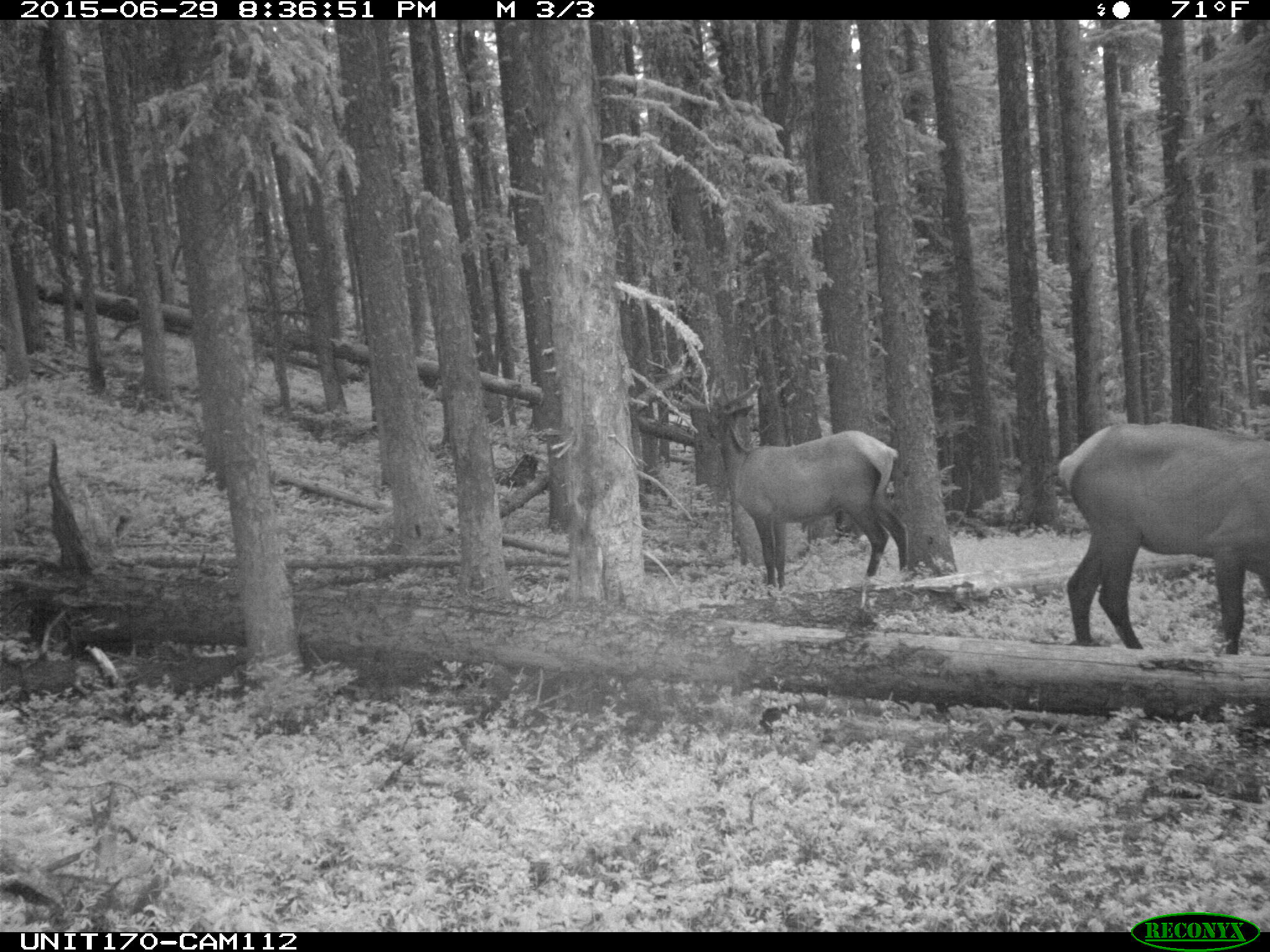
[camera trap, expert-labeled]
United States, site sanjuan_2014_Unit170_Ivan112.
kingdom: Animalia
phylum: Chordata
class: Mammalia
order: Artiodactyla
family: Cervidae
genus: Cervus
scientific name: Cervus elaphus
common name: red deer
Cervus elaphus (red deer).